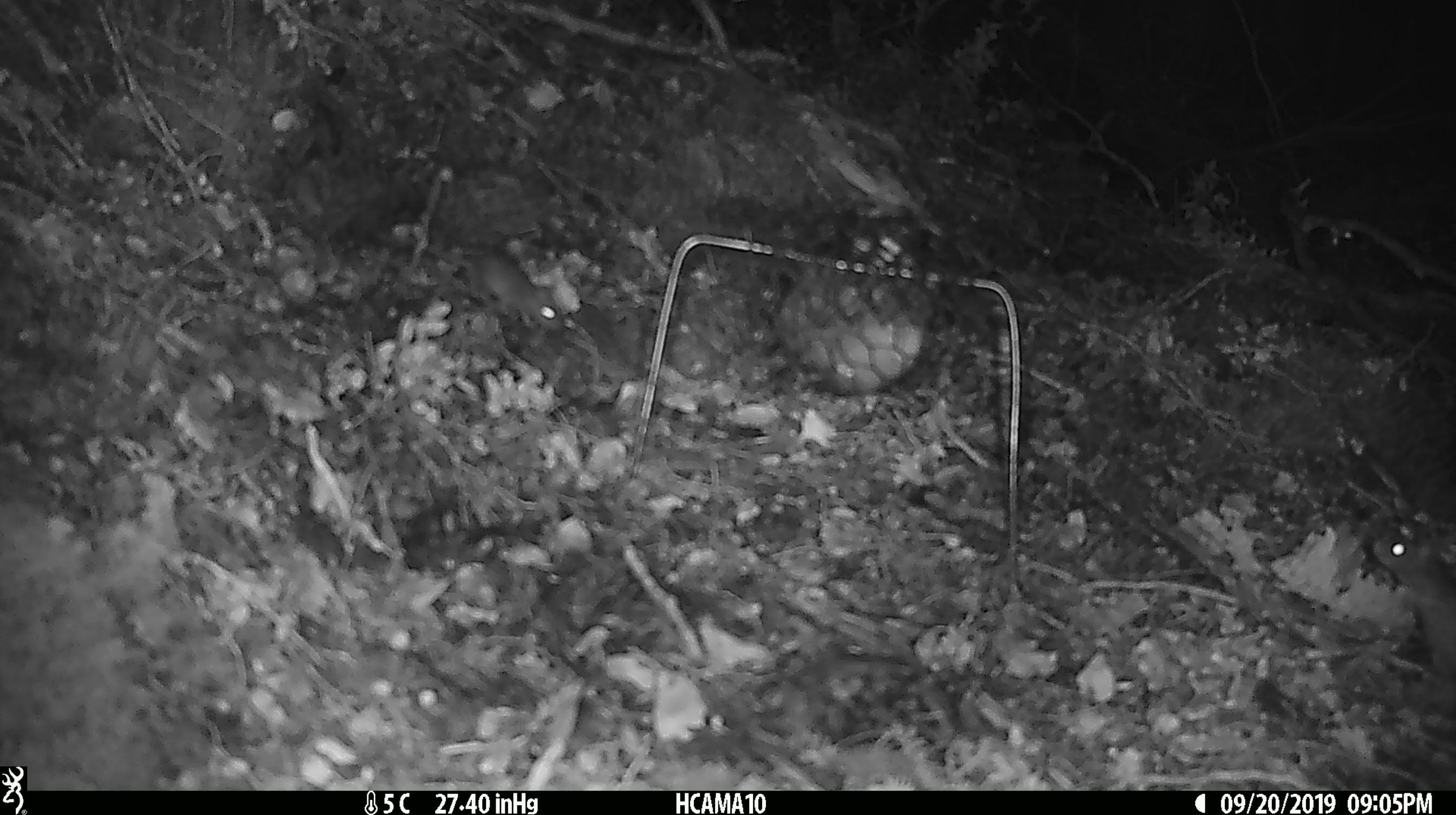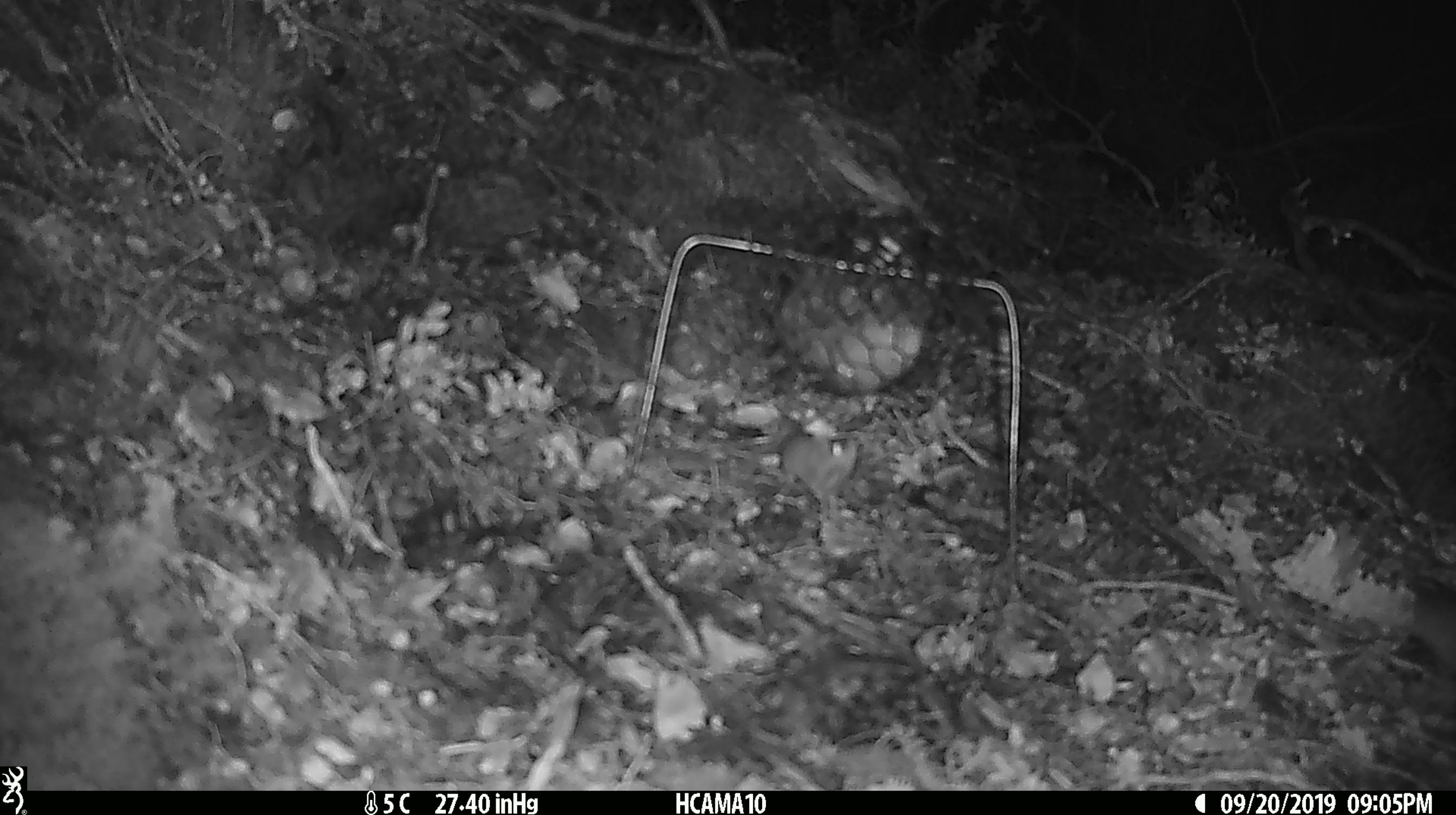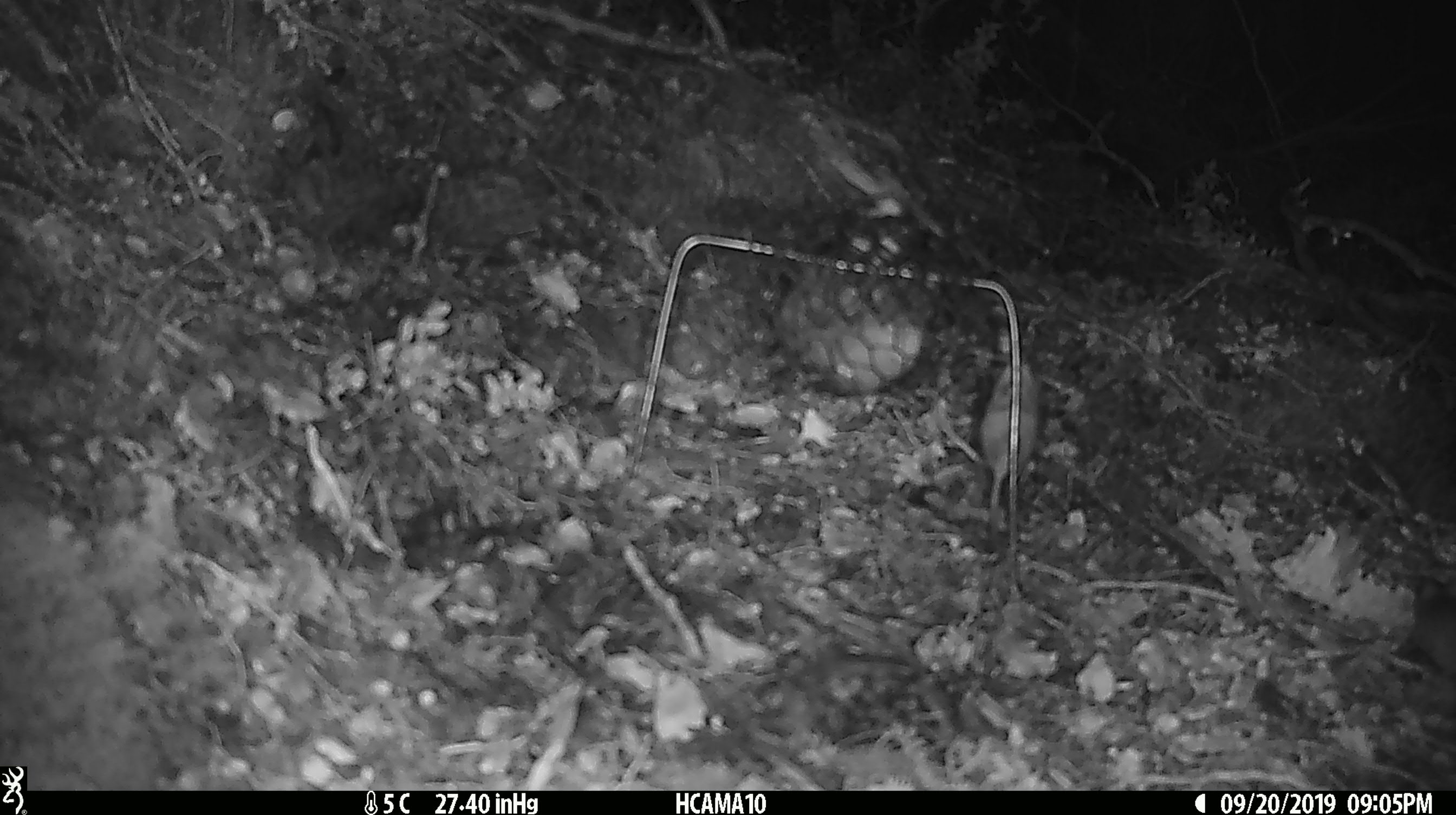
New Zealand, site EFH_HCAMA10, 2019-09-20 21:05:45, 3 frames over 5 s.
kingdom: Animalia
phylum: Chordata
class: Mammalia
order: Rodentia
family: Muridae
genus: Mus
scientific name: Mus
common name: mouse